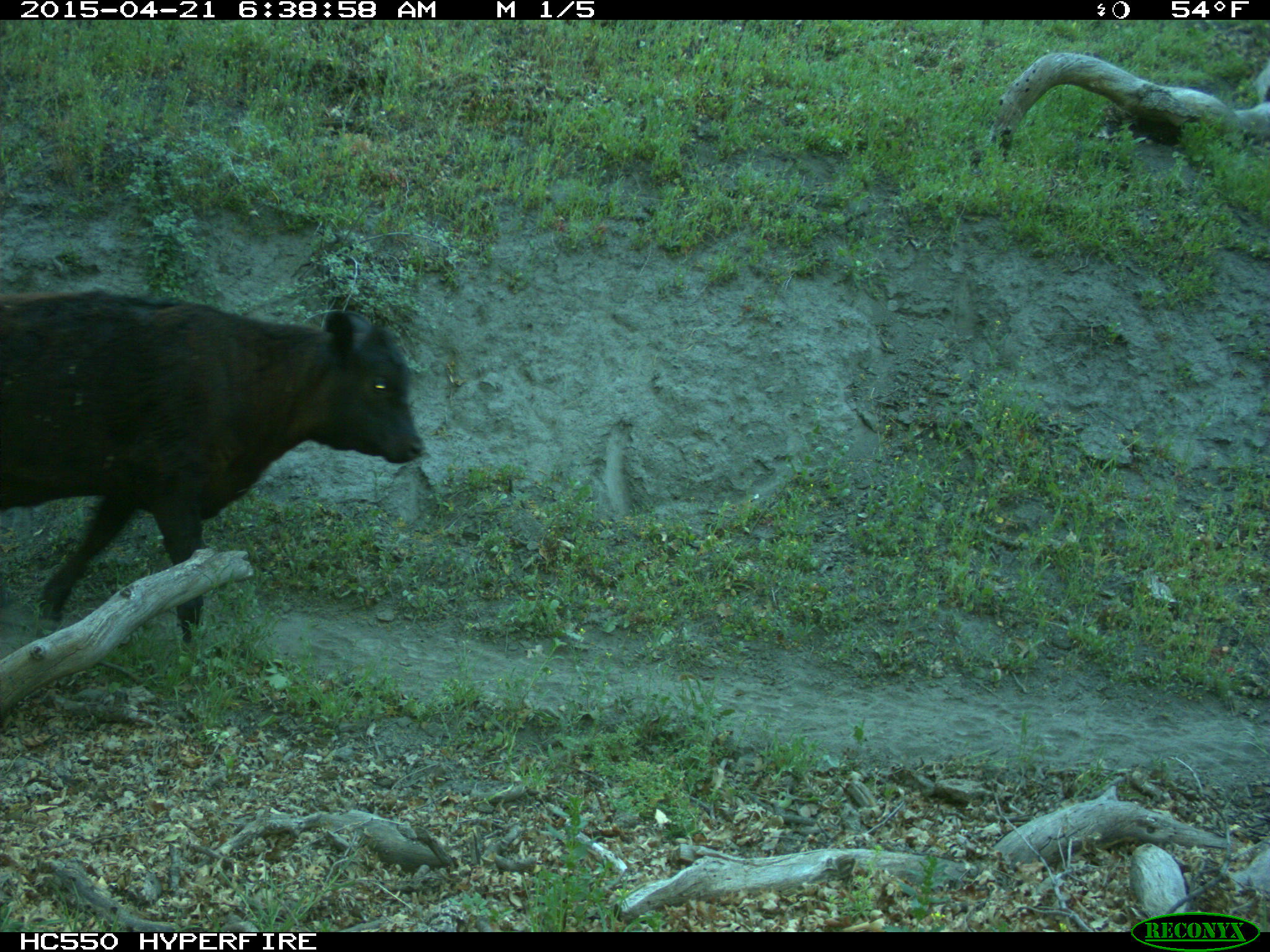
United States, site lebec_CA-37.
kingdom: Animalia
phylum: Chordata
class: Mammalia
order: Artiodactyla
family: Bovidae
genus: Bos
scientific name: Bos taurus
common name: domestic cow